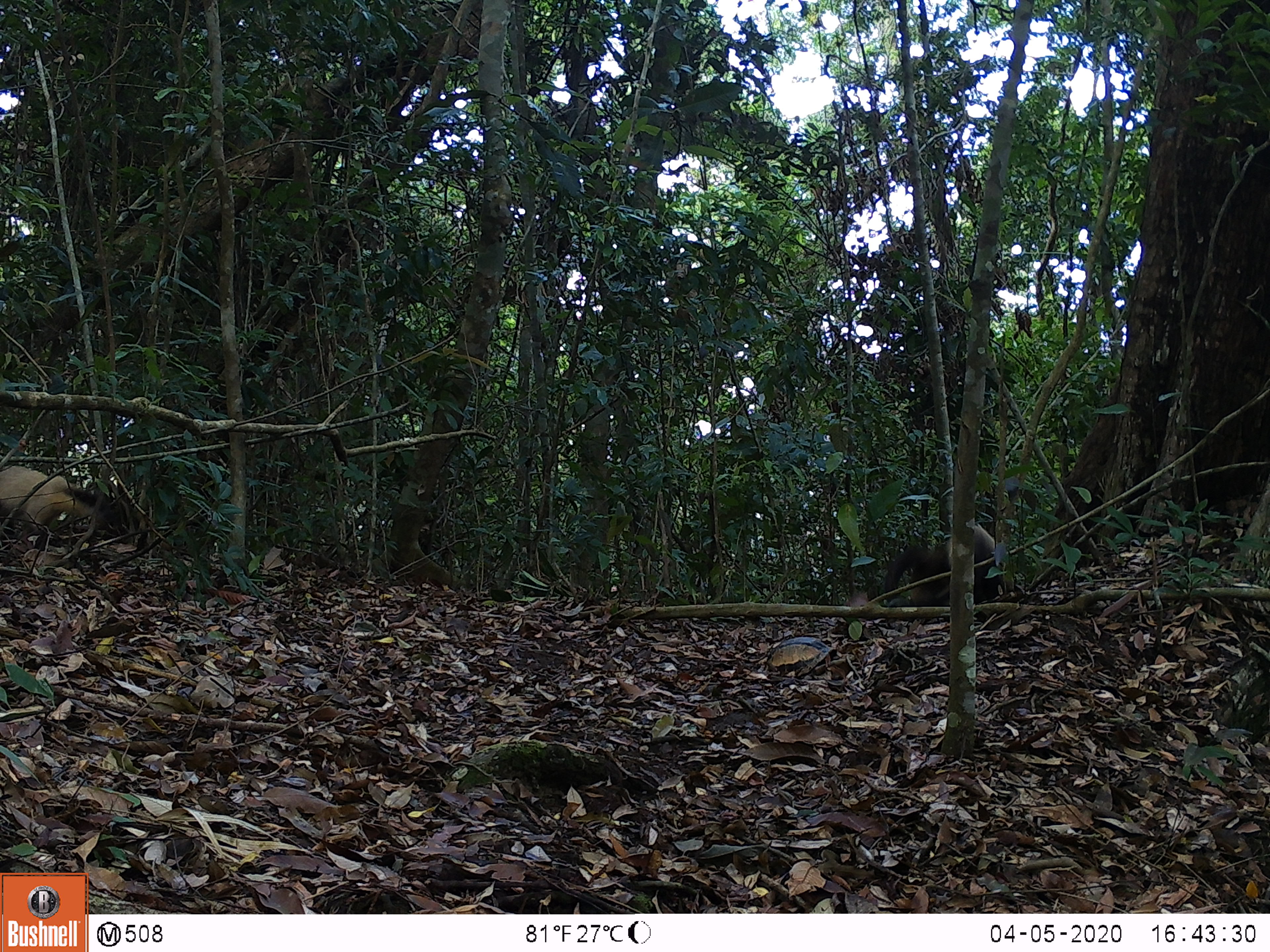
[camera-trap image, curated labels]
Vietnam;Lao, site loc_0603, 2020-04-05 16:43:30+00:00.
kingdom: Animalia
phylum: Chordata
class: Mammalia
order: Carnivora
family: Mustelidae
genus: Martes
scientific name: Martes flavigula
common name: yellow-throated marten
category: yellow throated marten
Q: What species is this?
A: Yellow throated marten (yellow-throated marten) (Martes flavigula).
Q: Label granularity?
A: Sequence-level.